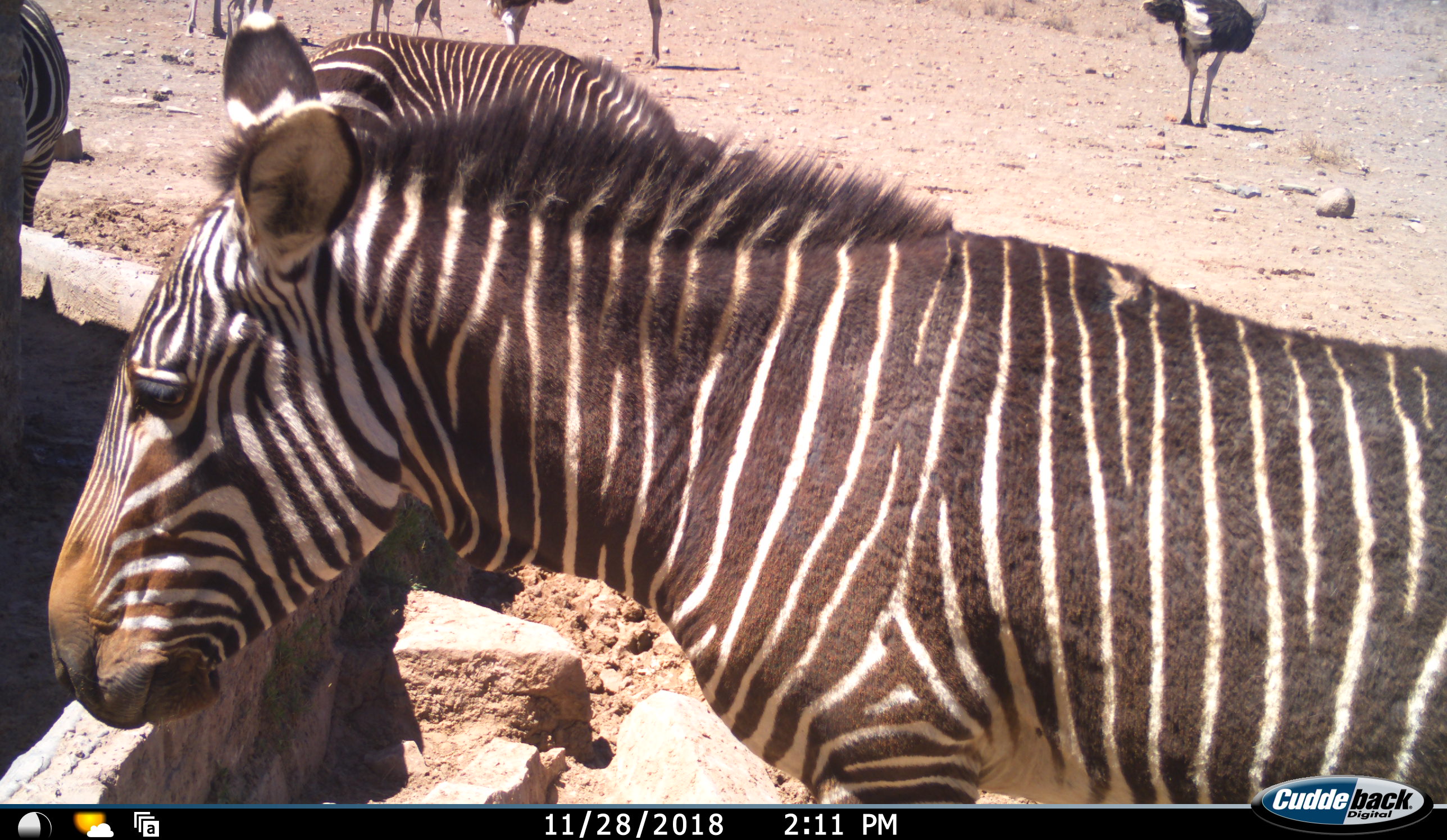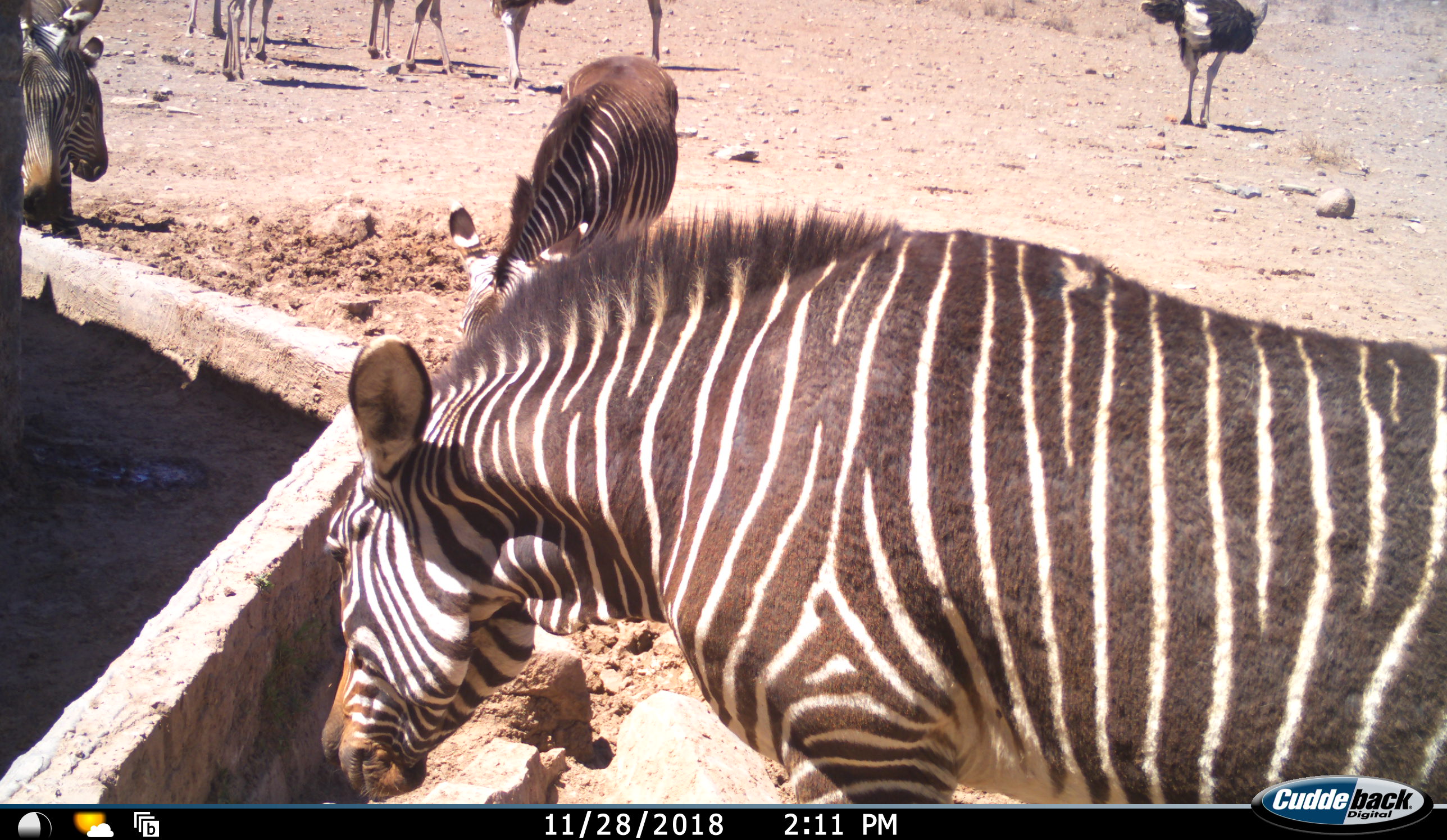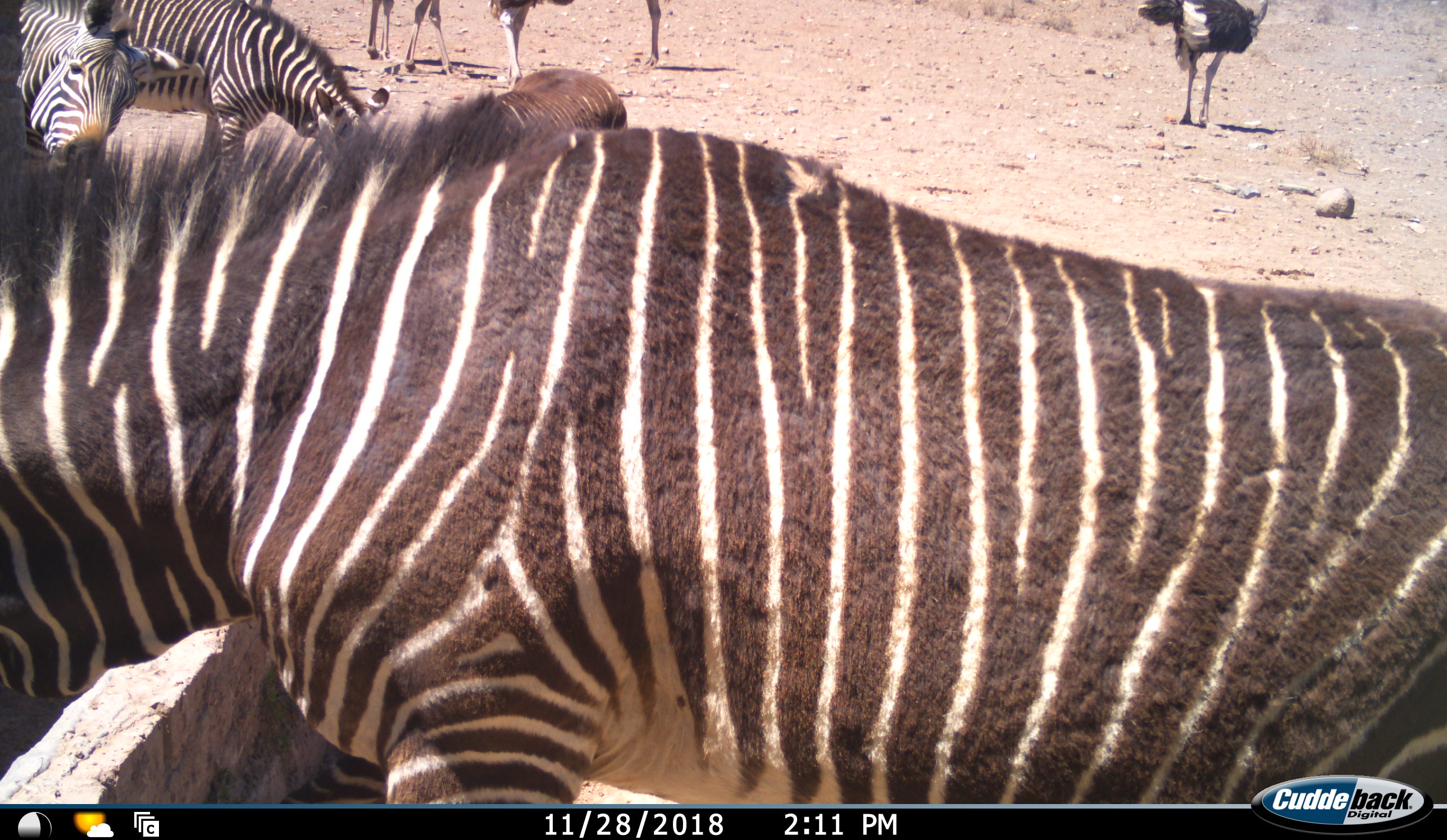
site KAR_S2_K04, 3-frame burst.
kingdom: Animalia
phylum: Chordata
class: Mammalia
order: Perissodactyla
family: Equidae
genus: Equus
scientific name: Equus zebra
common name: mountain zebra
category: zebramountain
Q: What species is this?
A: Zebramountain (mountain zebra) (Equus zebra).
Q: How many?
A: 4.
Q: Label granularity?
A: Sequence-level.